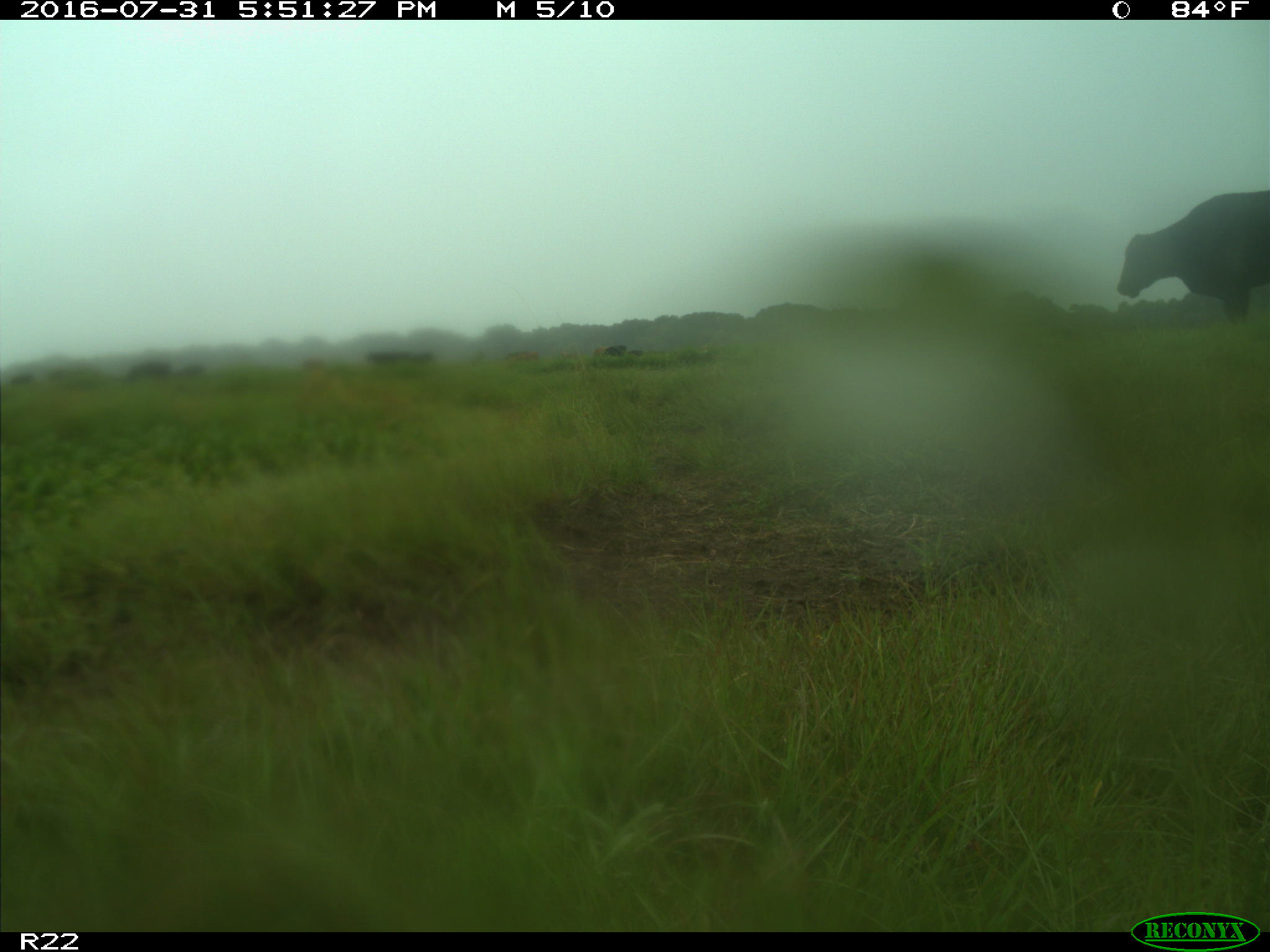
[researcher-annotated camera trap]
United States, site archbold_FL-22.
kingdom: Animalia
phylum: Chordata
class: Mammalia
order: Artiodactyla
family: Bovidae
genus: Bos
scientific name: Bos taurus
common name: domestic cow